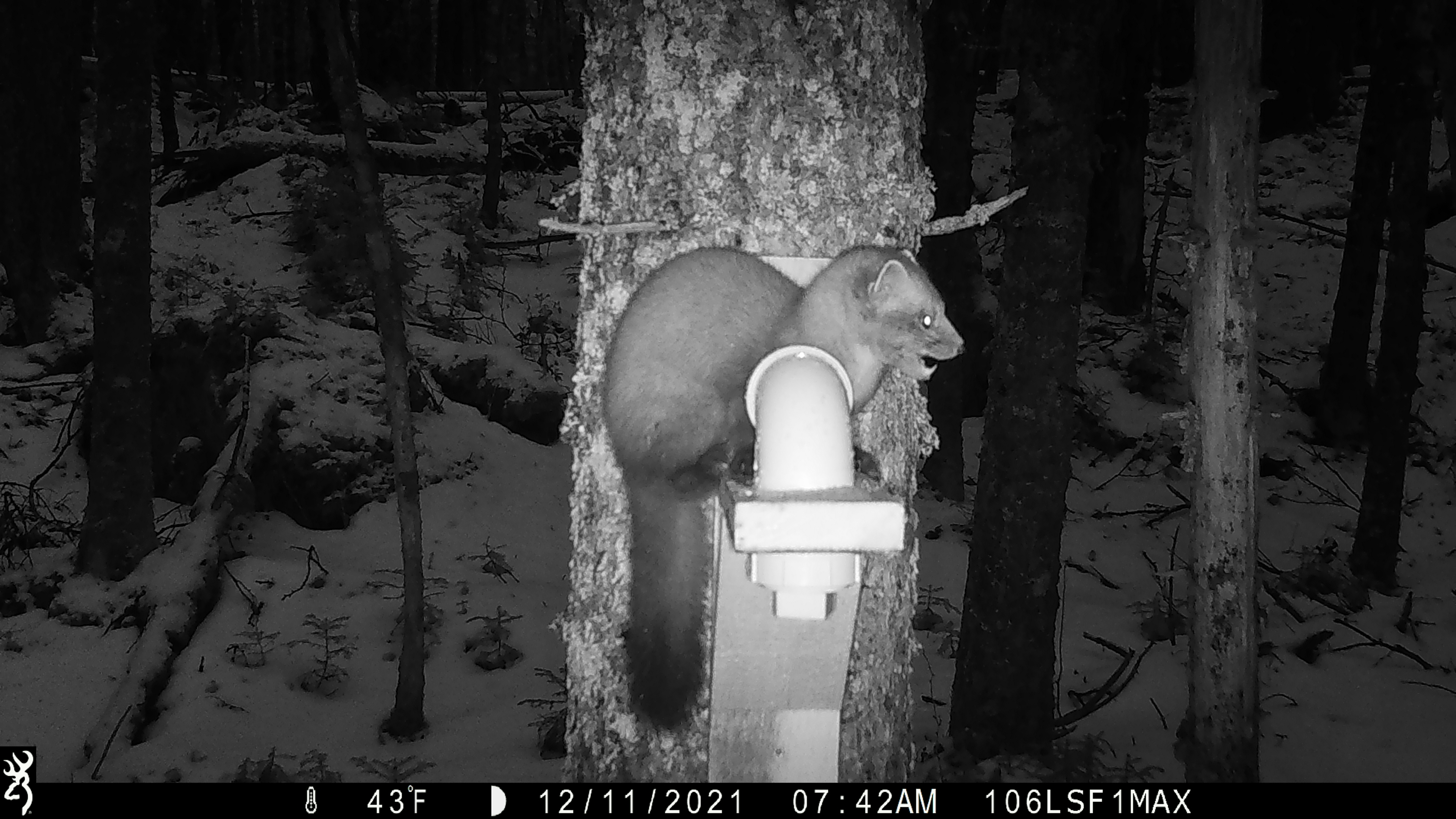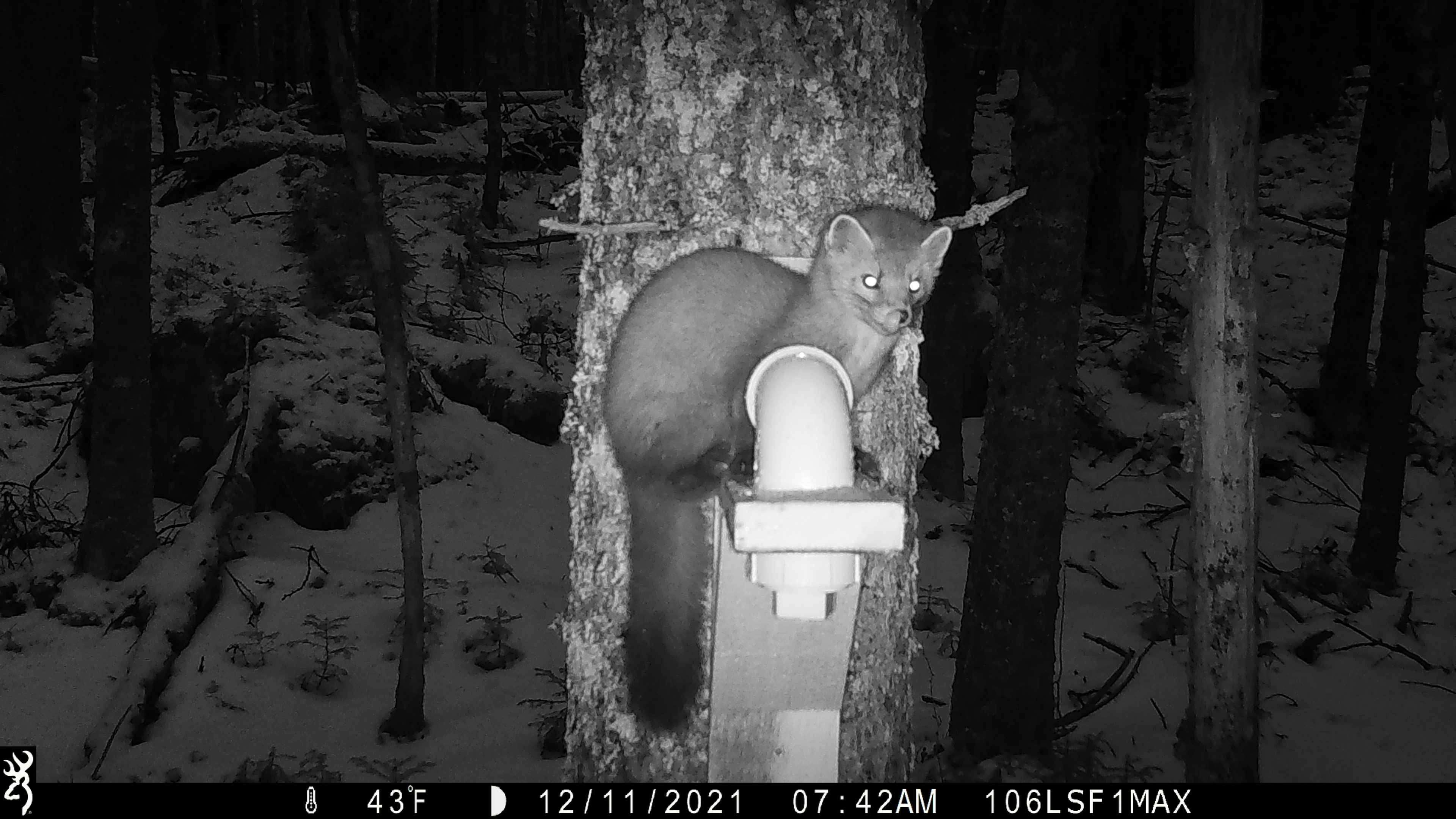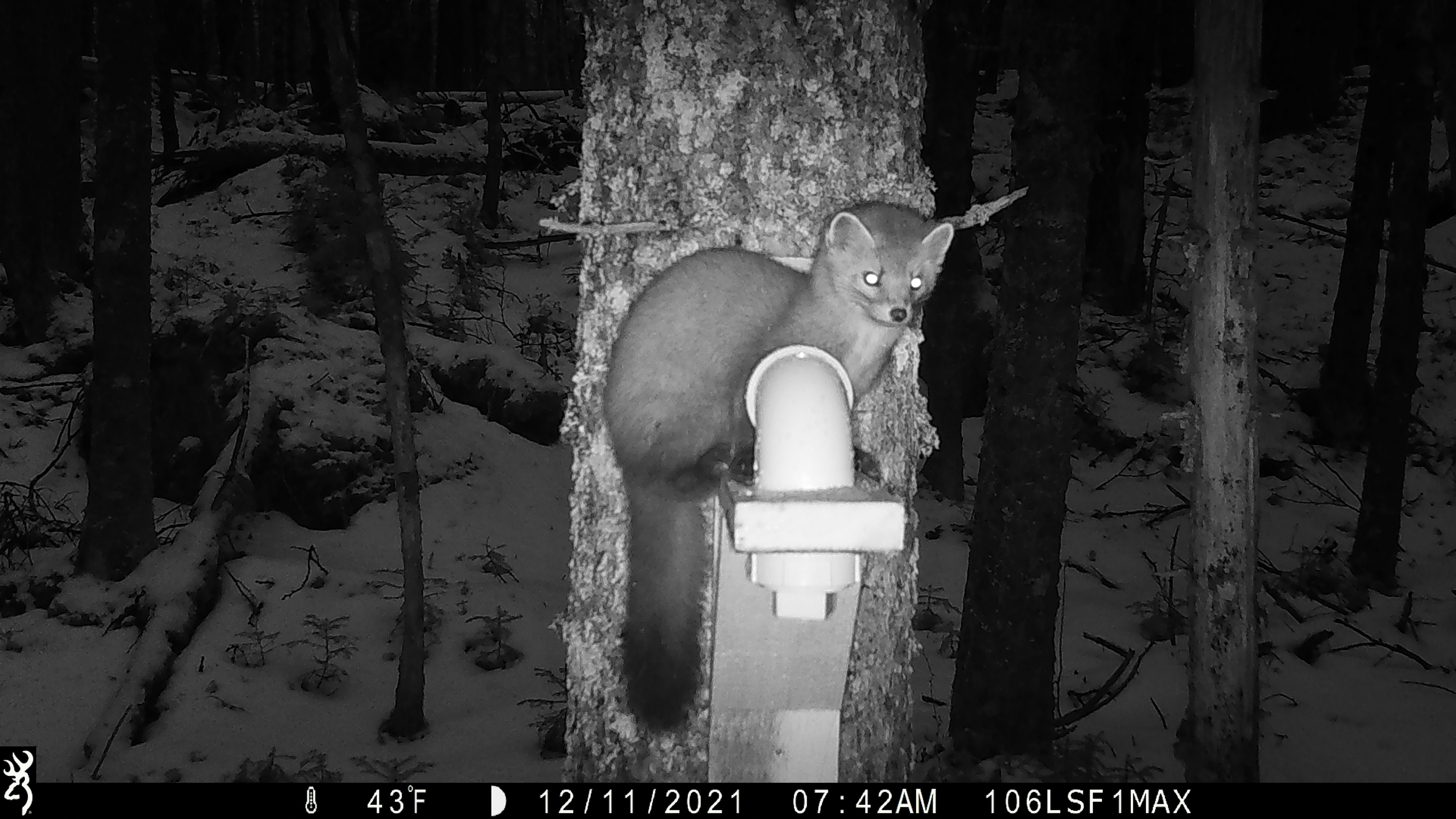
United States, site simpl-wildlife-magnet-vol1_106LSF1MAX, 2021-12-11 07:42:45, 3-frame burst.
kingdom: Animalia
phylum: Chordata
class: Mammalia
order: Carnivora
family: Mustelidae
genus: Martes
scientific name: Martes americana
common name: american marten